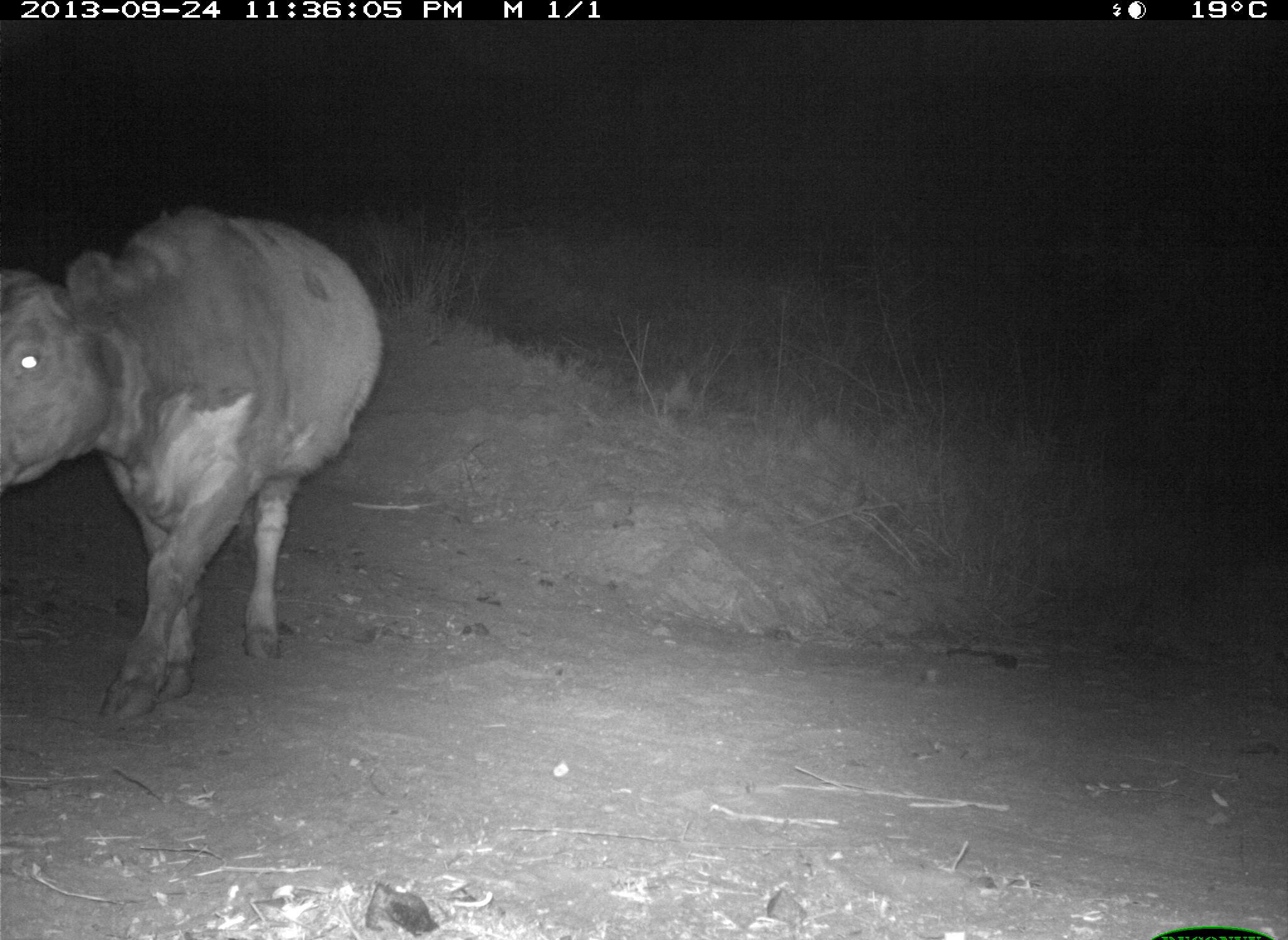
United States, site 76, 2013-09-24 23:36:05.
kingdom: Animalia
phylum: Chordata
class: Mammalia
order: Artiodactyla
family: Bovidae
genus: Bos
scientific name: Bos taurus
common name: cow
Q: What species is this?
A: Cow (Bos taurus).